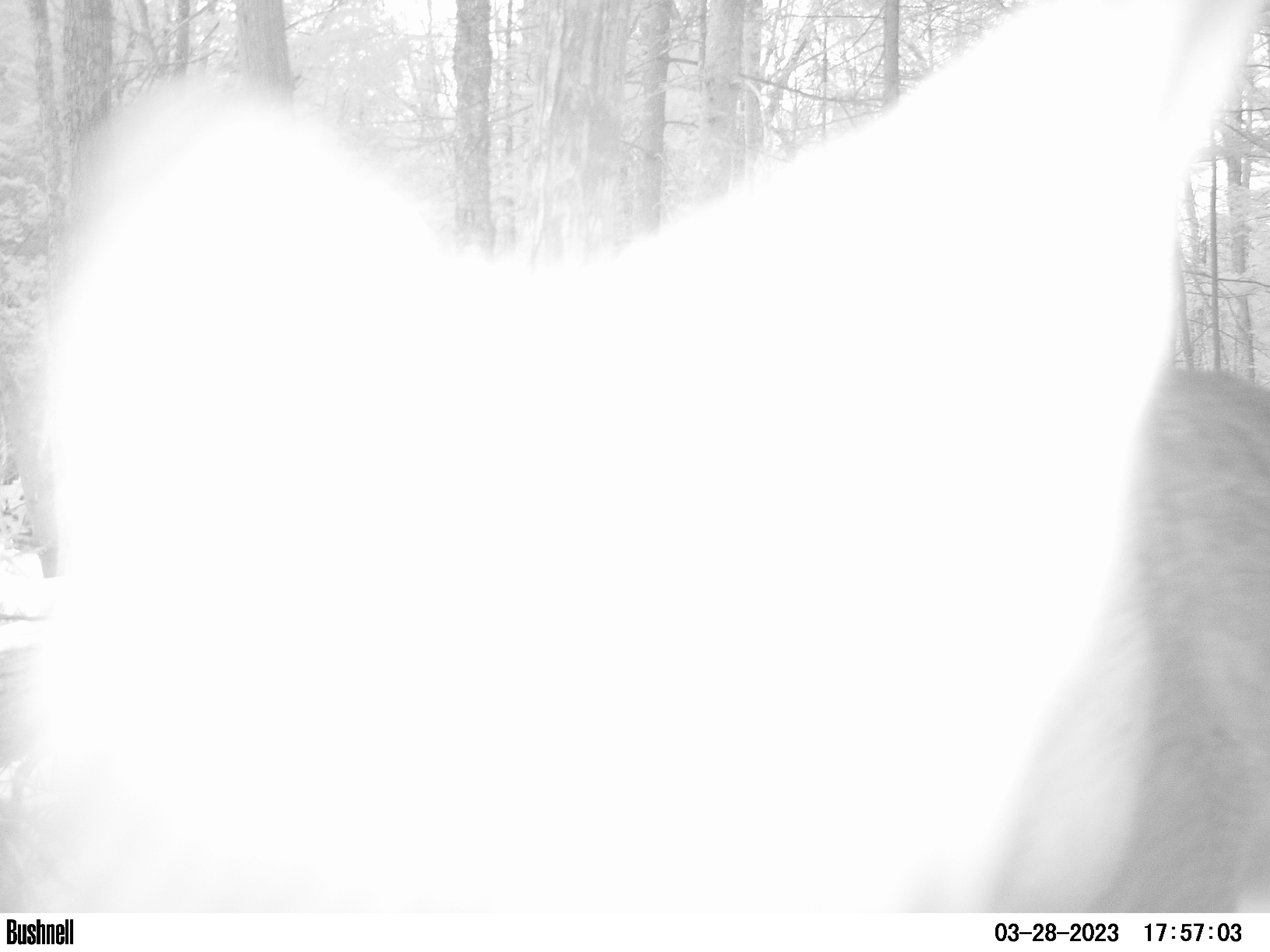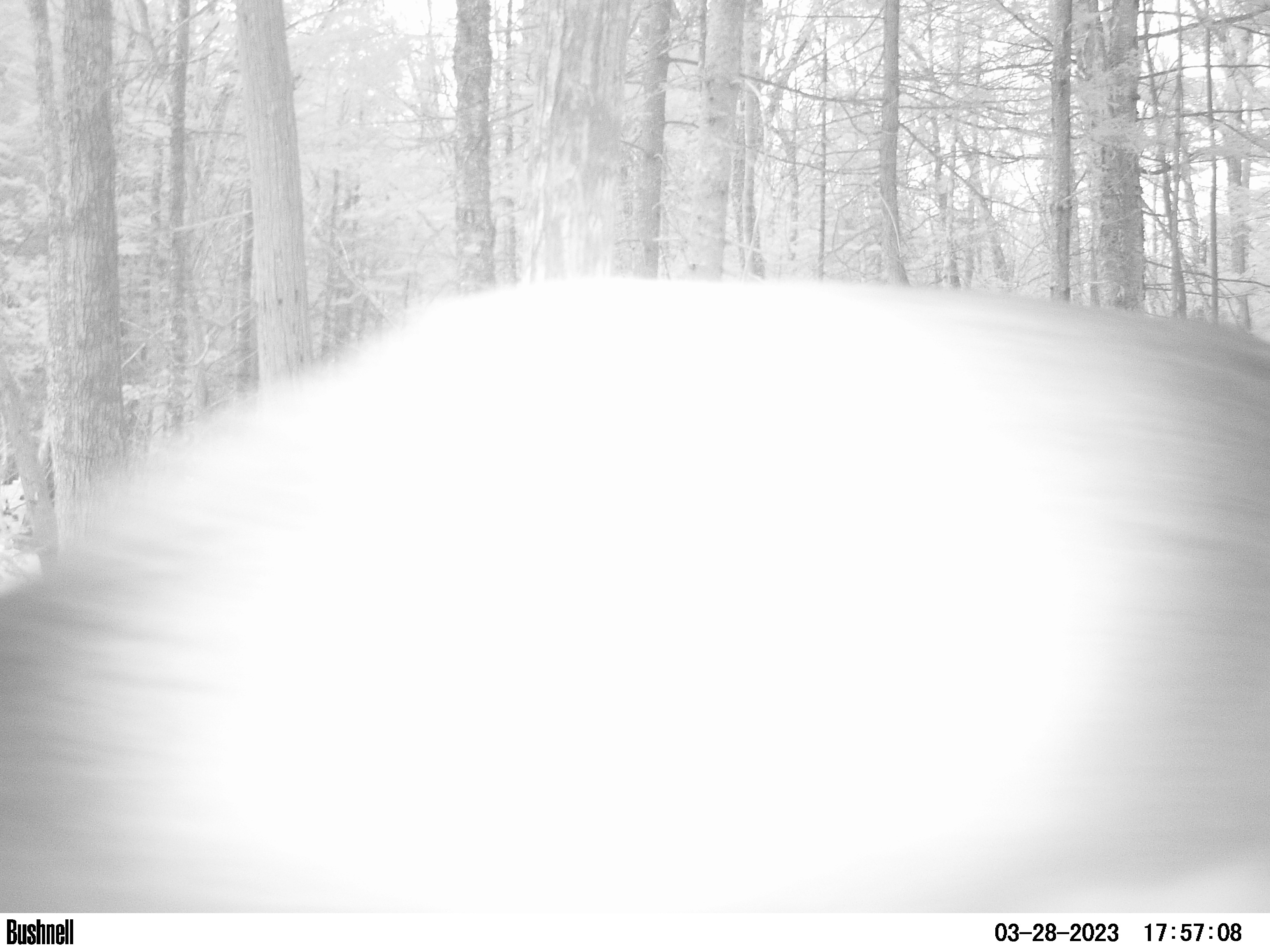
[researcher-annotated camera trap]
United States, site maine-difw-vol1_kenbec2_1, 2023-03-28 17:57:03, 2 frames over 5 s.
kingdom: Animalia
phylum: Chordata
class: Mammalia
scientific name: Mammalia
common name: mammal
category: mammal sp.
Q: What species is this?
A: Mammal sp. (mammal) (Mammalia).